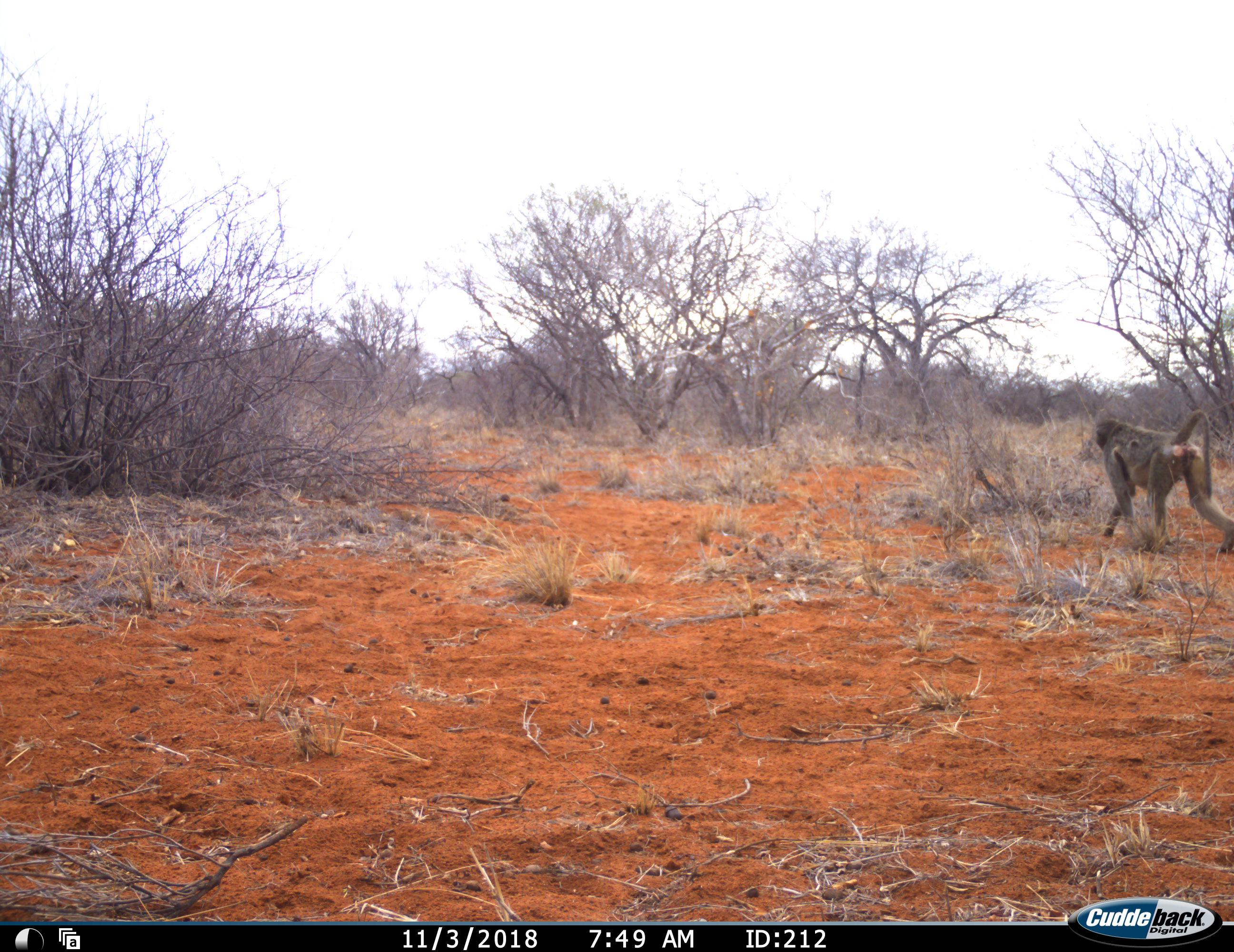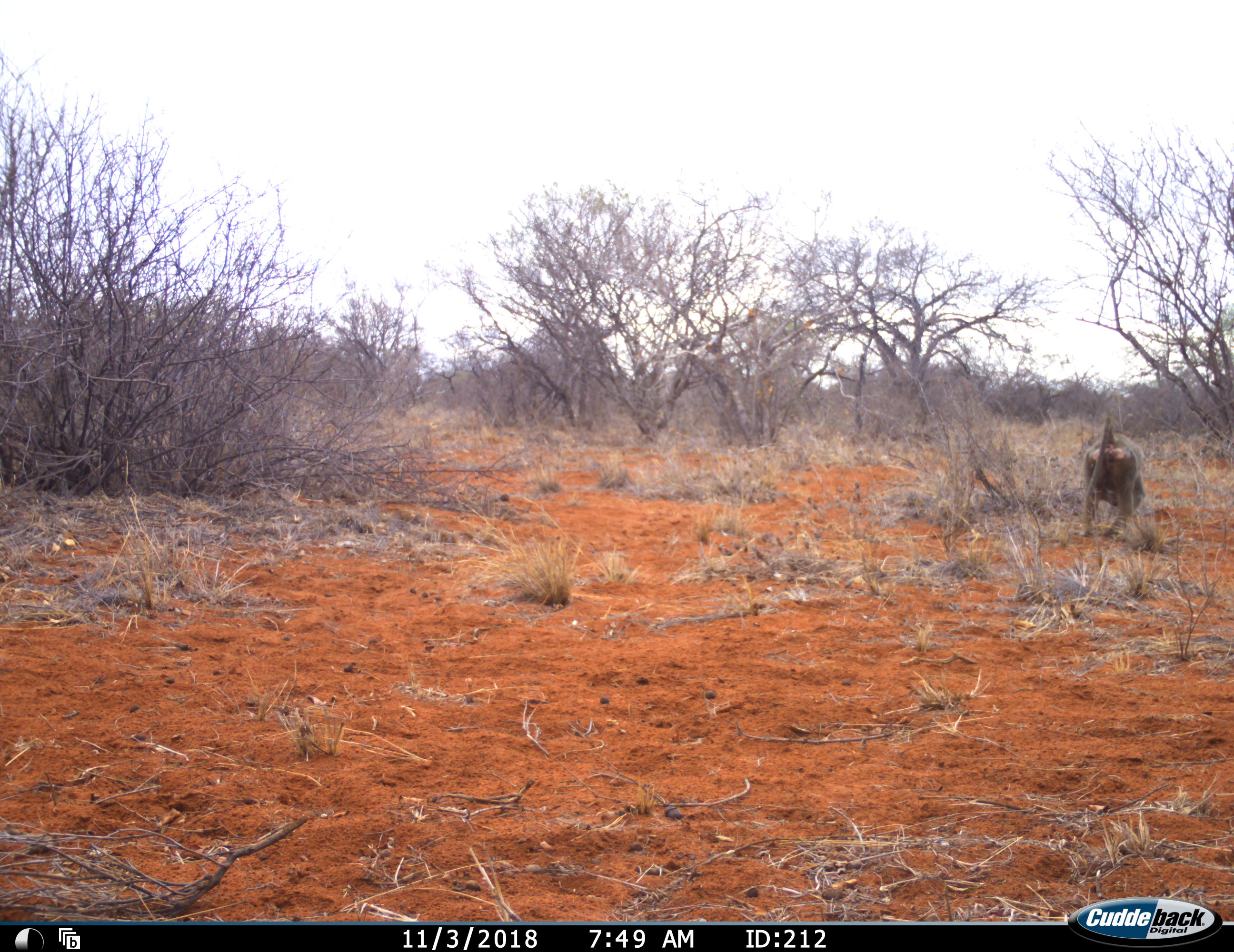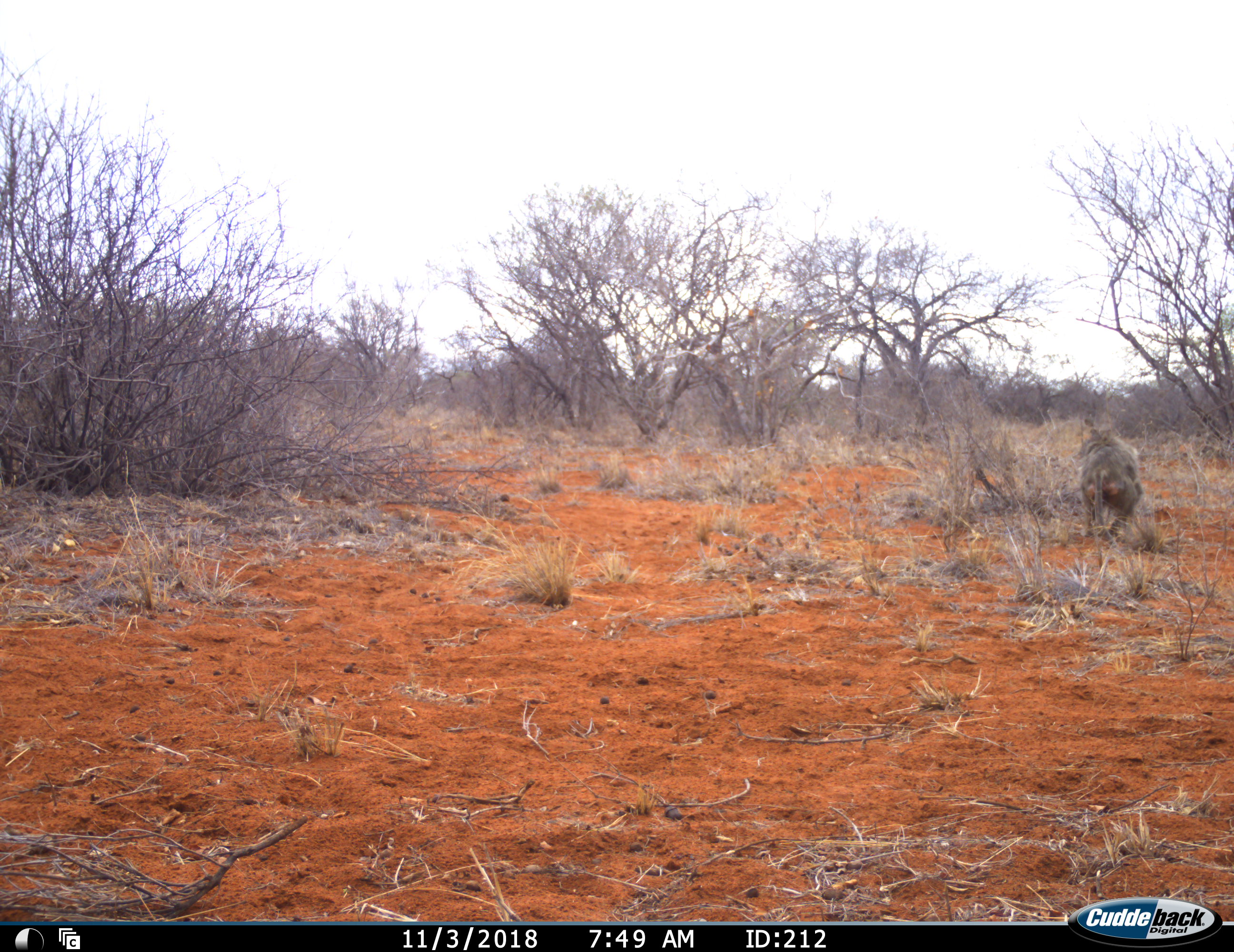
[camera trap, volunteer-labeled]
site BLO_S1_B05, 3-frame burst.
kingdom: Animalia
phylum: Chordata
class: Mammalia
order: Primates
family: Cercopithecidae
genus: Papio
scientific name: Papio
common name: baboon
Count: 1.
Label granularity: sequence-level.